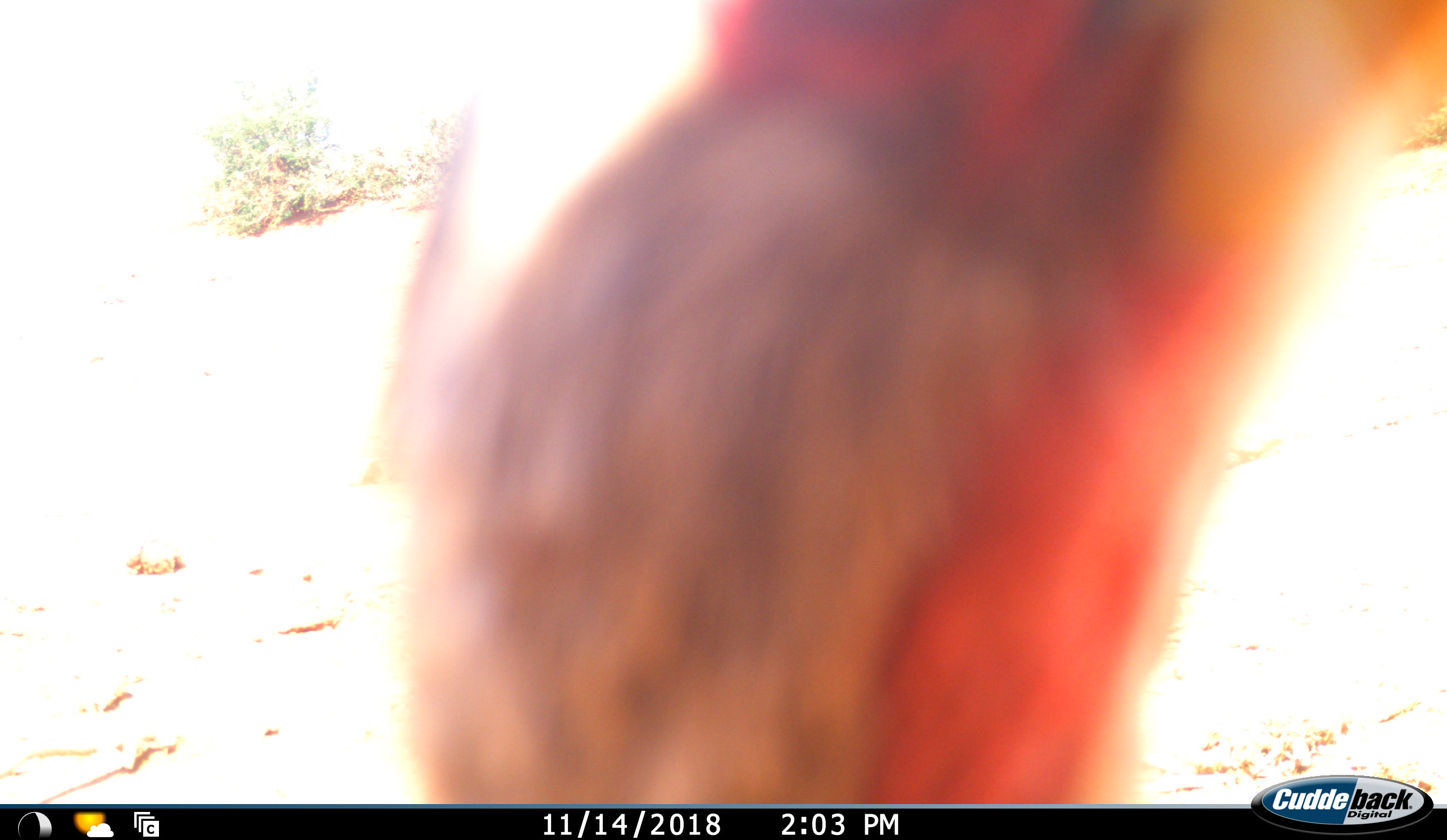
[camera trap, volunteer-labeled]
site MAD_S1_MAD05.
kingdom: Animalia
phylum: Chordata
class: Mammalia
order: Primates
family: Cercopithecidae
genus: Papio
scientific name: Papio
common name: baboon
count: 1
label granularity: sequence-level